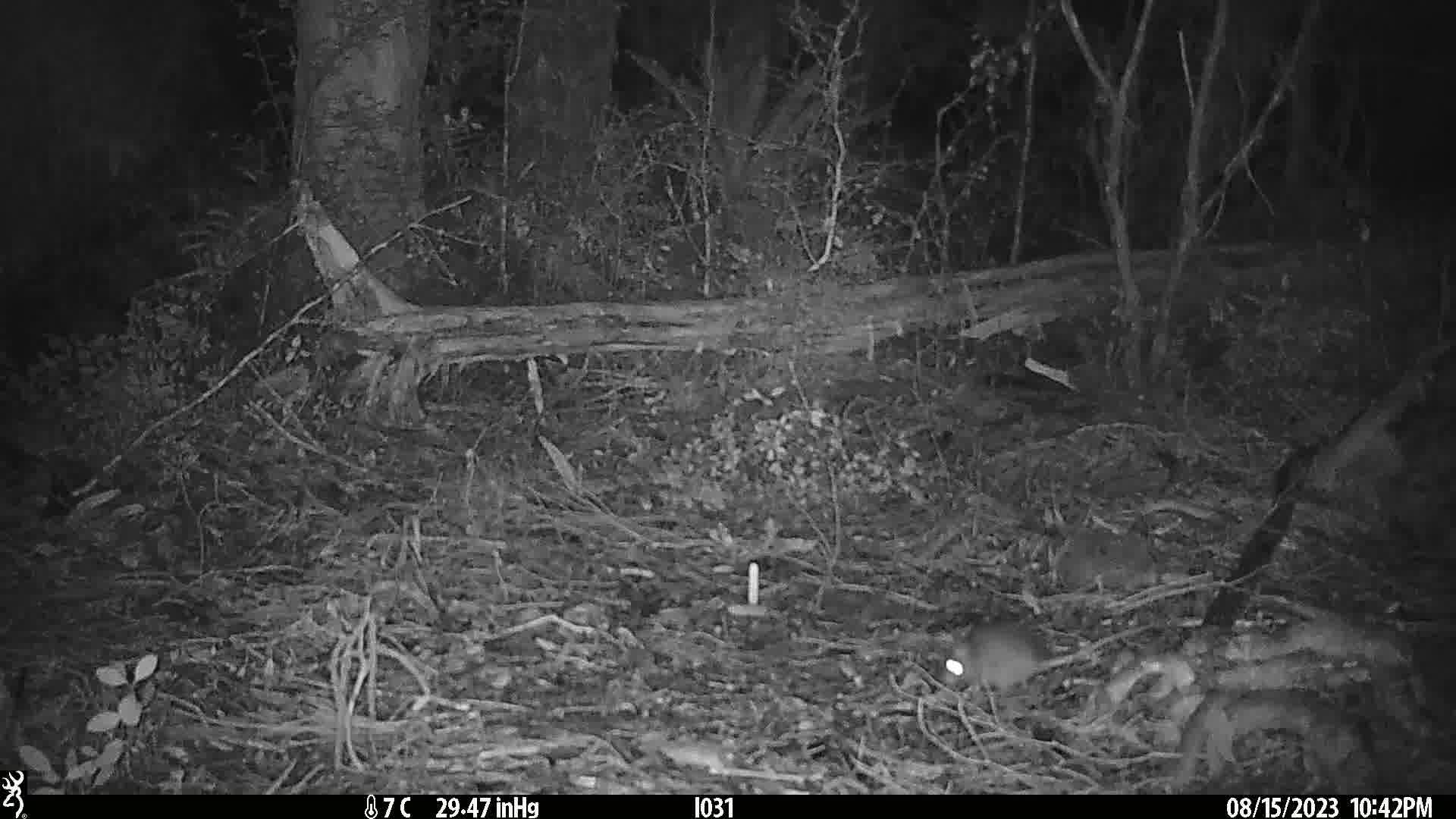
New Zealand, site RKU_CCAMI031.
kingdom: Animalia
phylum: Chordata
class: Mammalia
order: Rodentia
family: Muridae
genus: Rattus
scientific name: Rattus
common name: rat